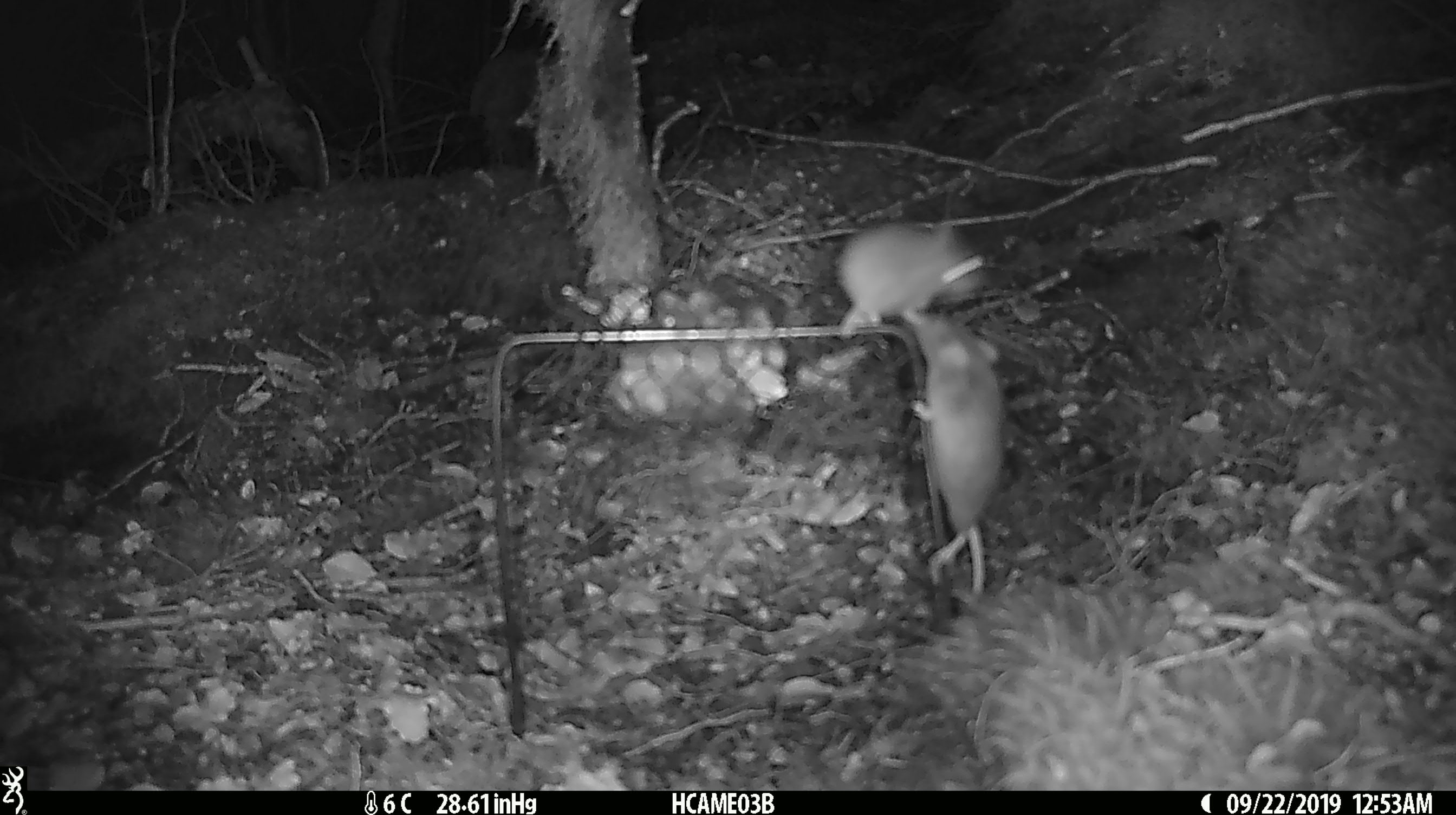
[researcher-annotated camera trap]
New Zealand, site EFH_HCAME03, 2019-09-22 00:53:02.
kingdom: Animalia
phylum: Chordata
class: Mammalia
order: Rodentia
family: Muridae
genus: Mus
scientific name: Mus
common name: mouse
Mouse (Mus).